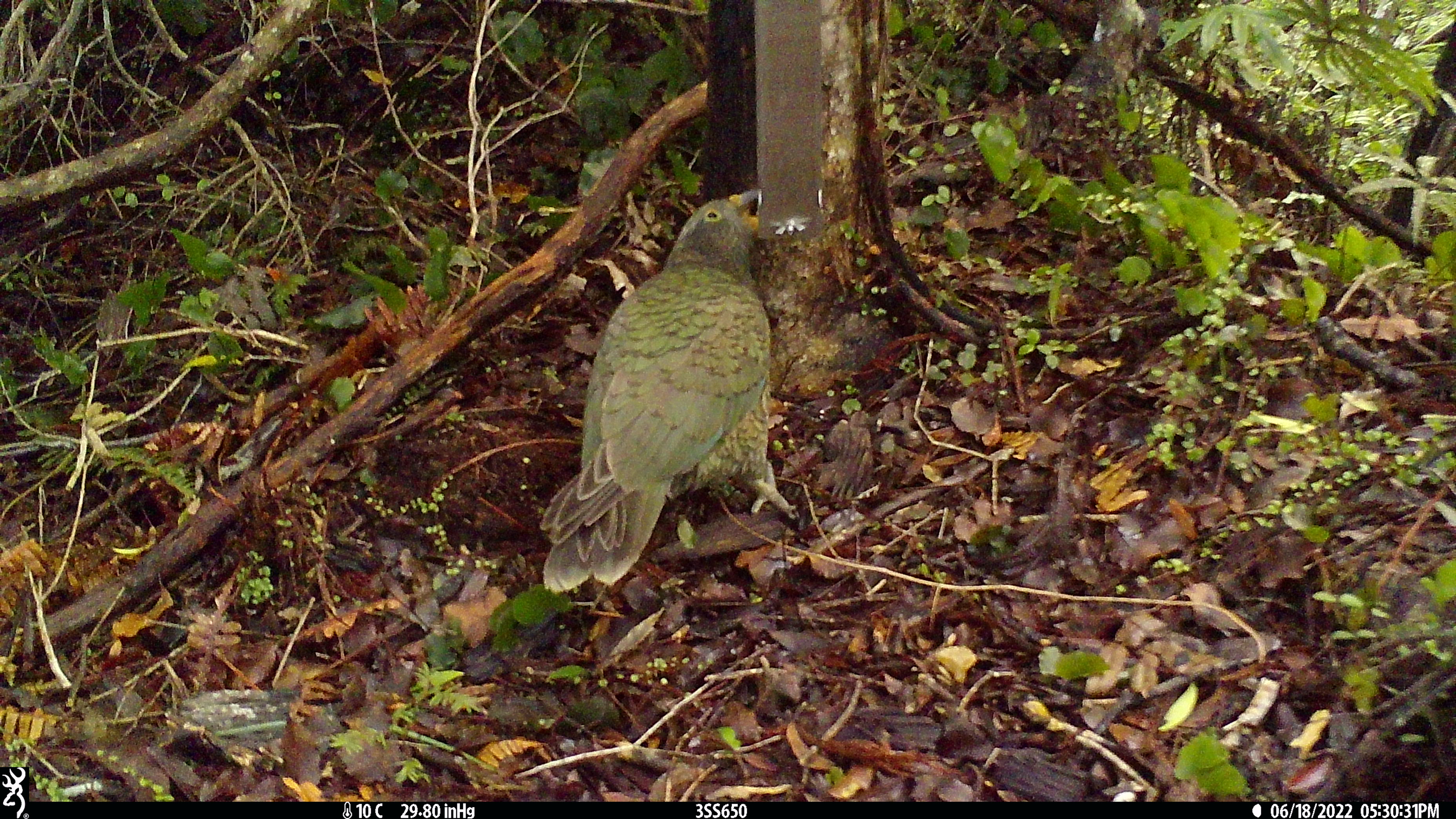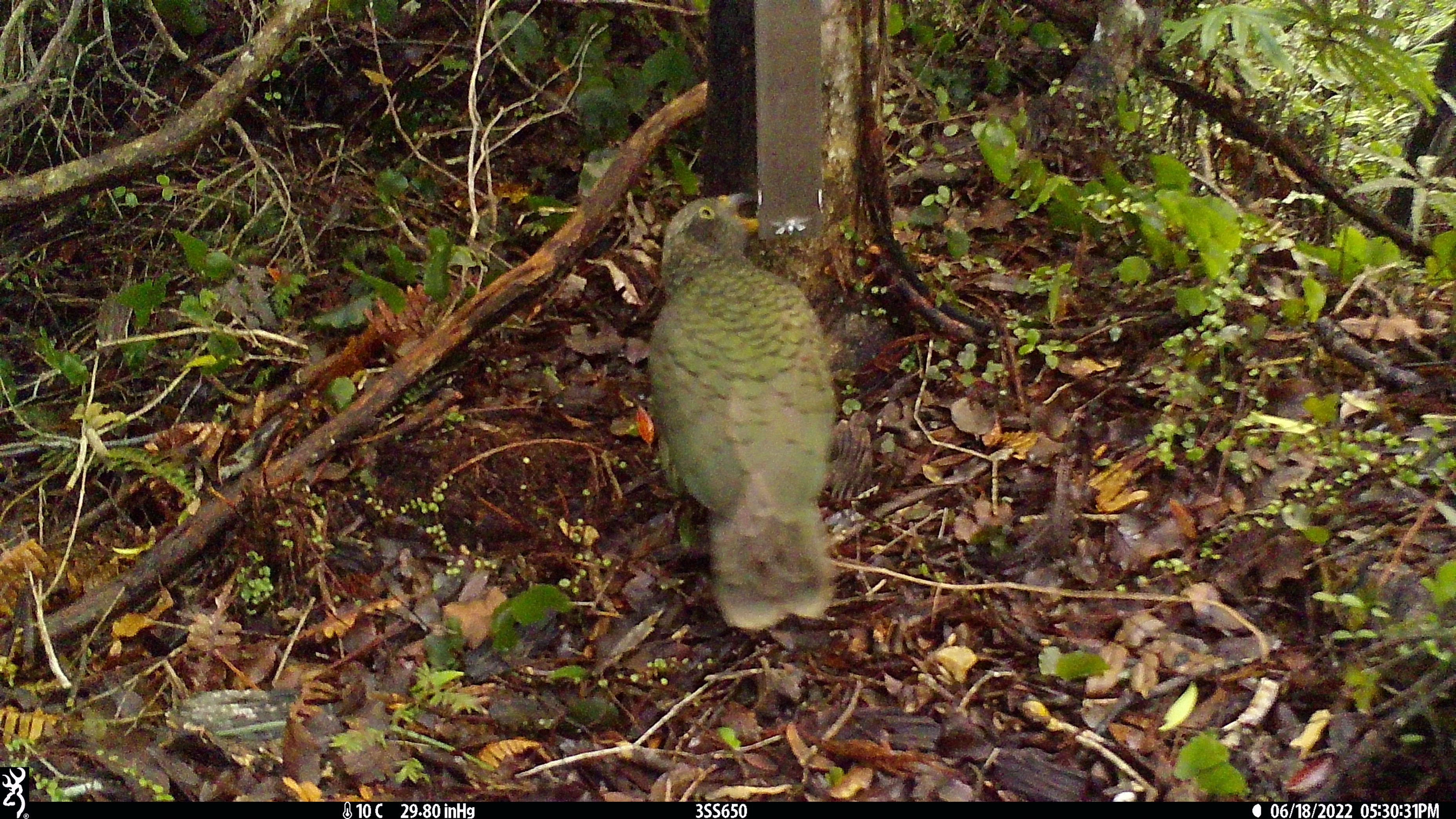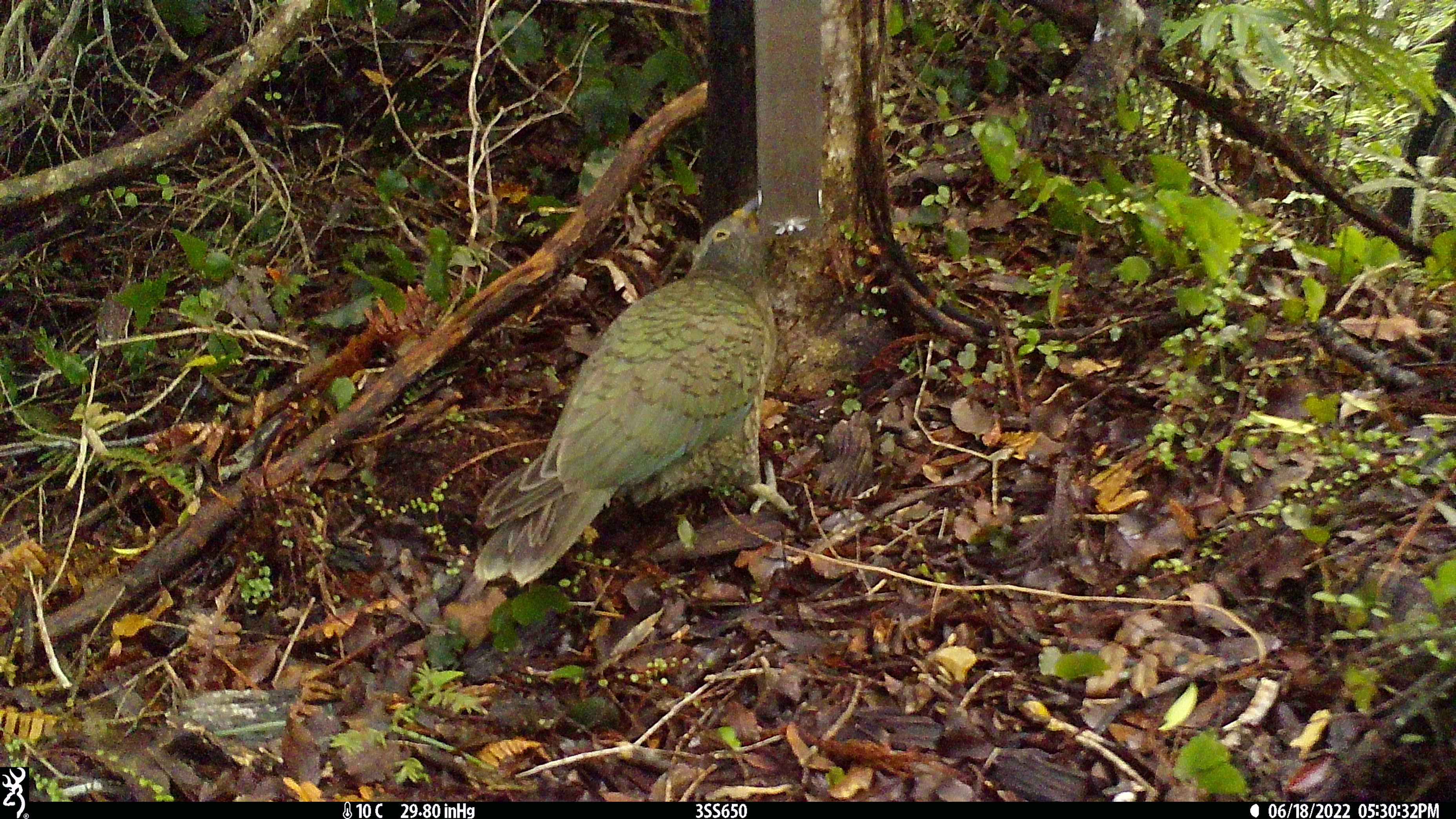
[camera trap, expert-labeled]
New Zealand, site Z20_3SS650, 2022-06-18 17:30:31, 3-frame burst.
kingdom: Animalia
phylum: Chordata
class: Aves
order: Psittaciformes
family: Strigopidae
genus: Nestor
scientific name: Nestor notabilis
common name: kea